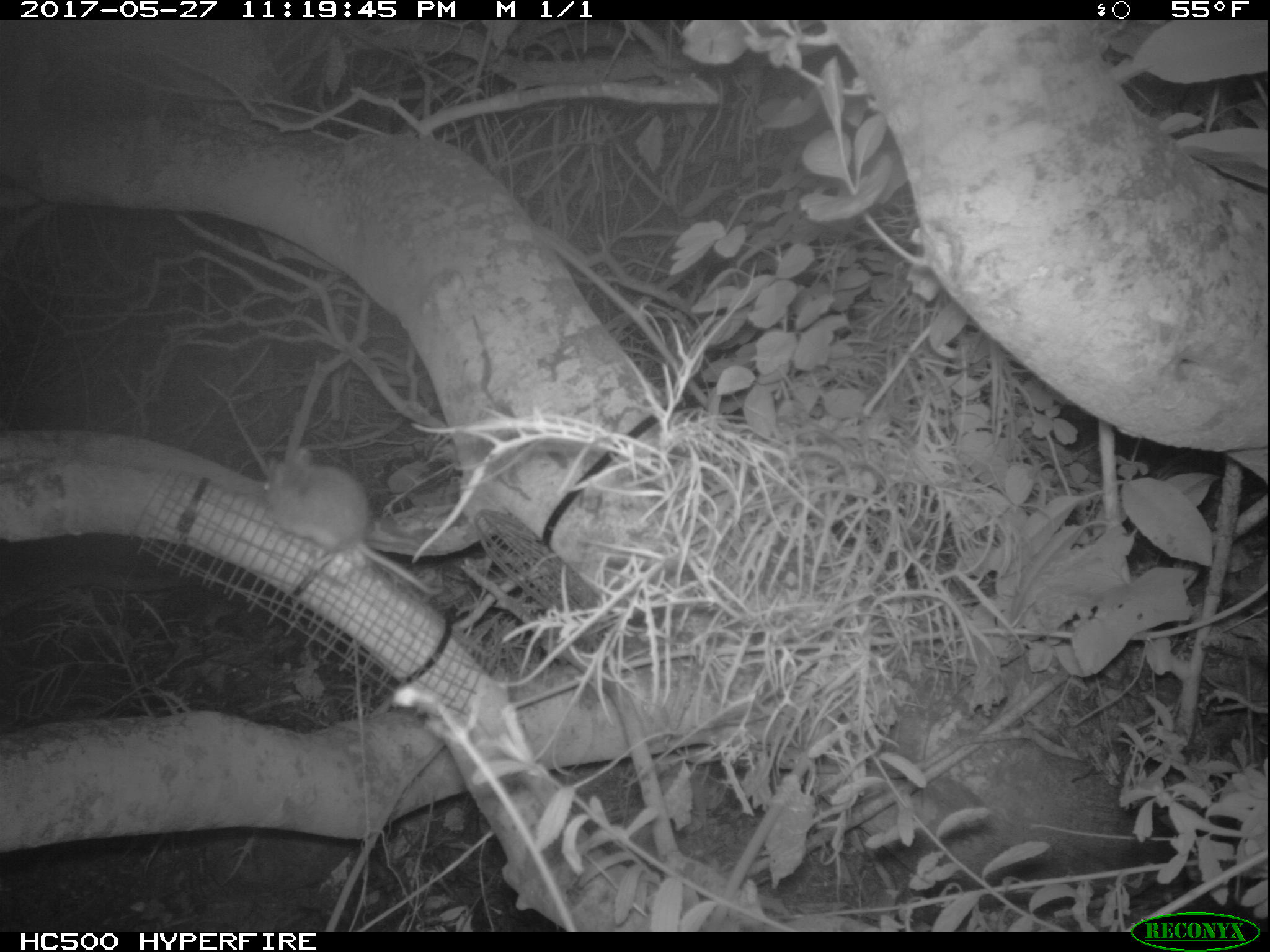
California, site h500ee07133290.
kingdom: Animalia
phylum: Chordata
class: Mammalia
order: Rodentia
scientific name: Rodentia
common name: rodent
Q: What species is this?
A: Rodent (Rodentia).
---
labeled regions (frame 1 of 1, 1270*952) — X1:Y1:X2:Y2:
rodent: 263:447:440:595